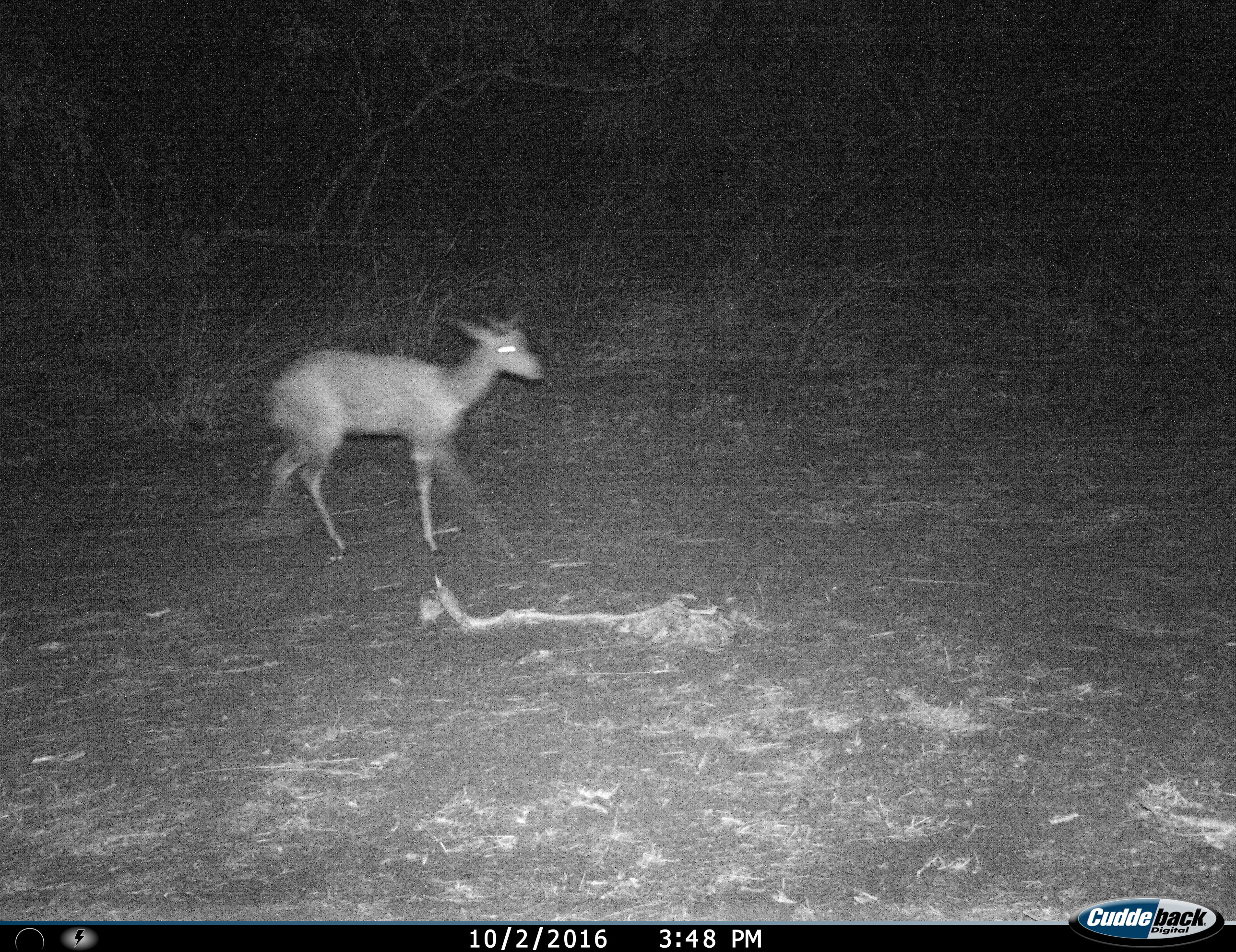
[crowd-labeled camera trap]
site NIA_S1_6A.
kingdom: Animalia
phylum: Chordata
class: Mammalia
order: Artiodactyla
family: Bovidae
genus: Sylvicapra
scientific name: Sylvicapra grimmia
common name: common duiker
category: duikercommongrey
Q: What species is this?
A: Duikercommongrey (common duiker) (Sylvicapra grimmia).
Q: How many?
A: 1.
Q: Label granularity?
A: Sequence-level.